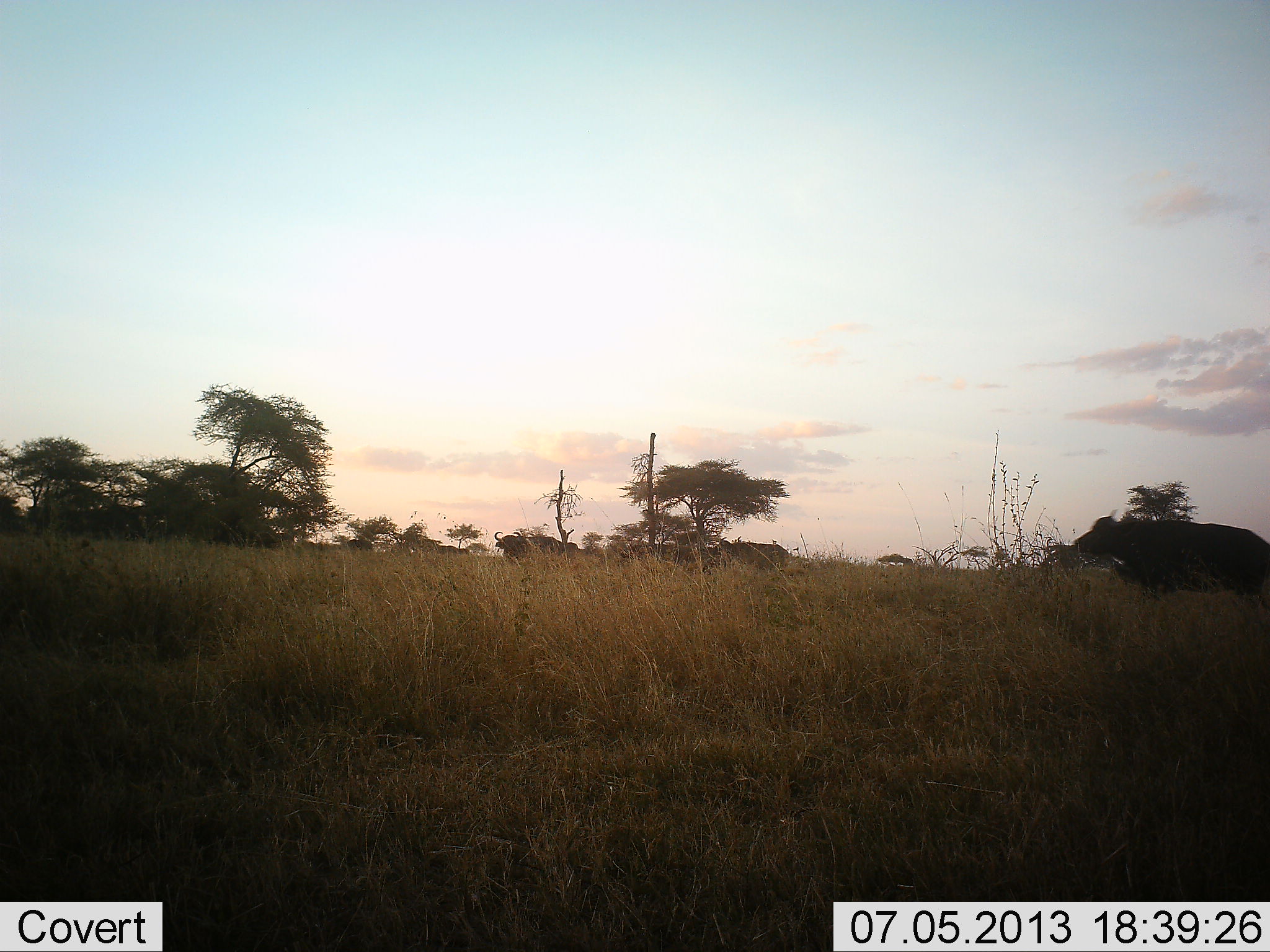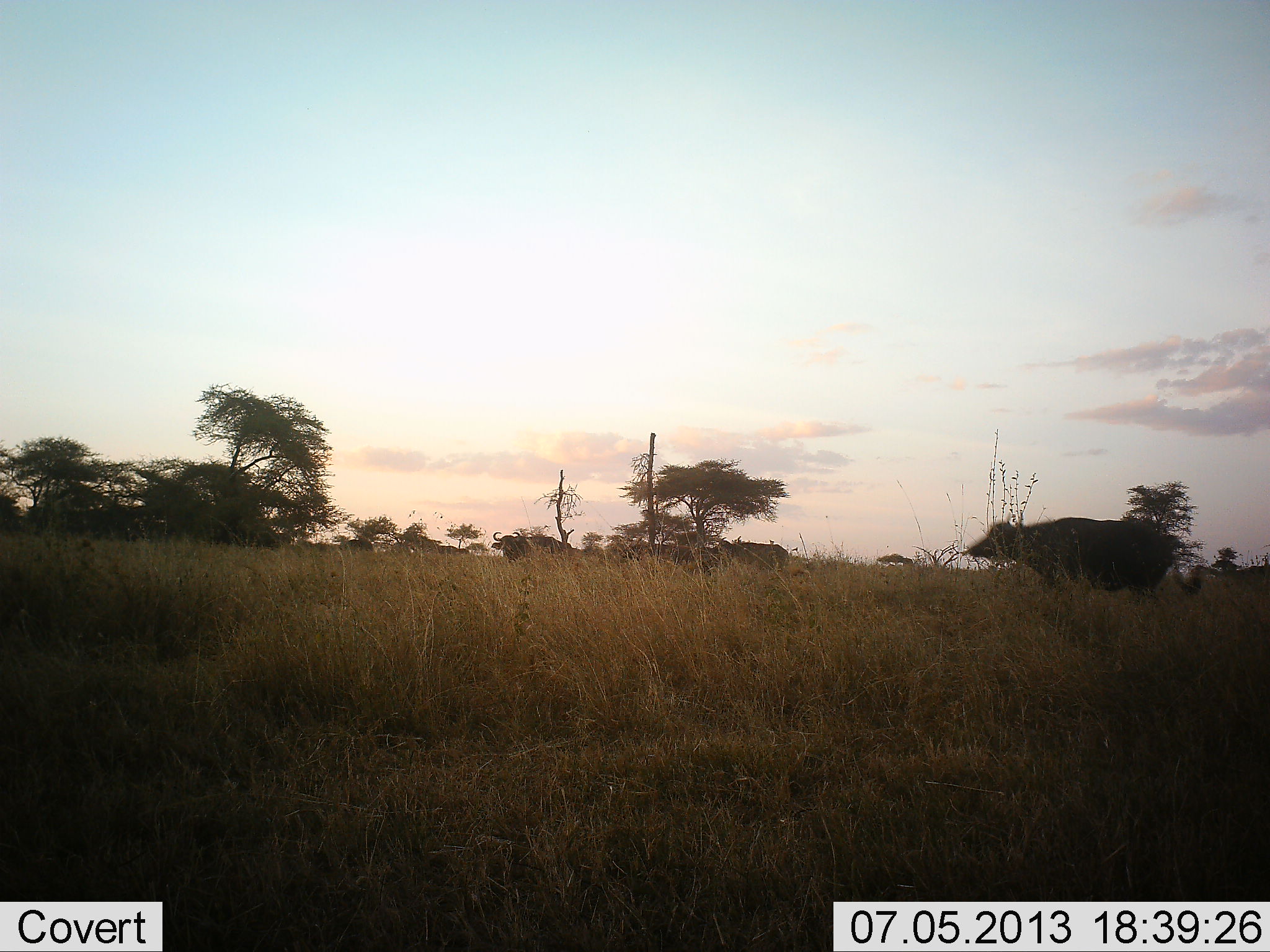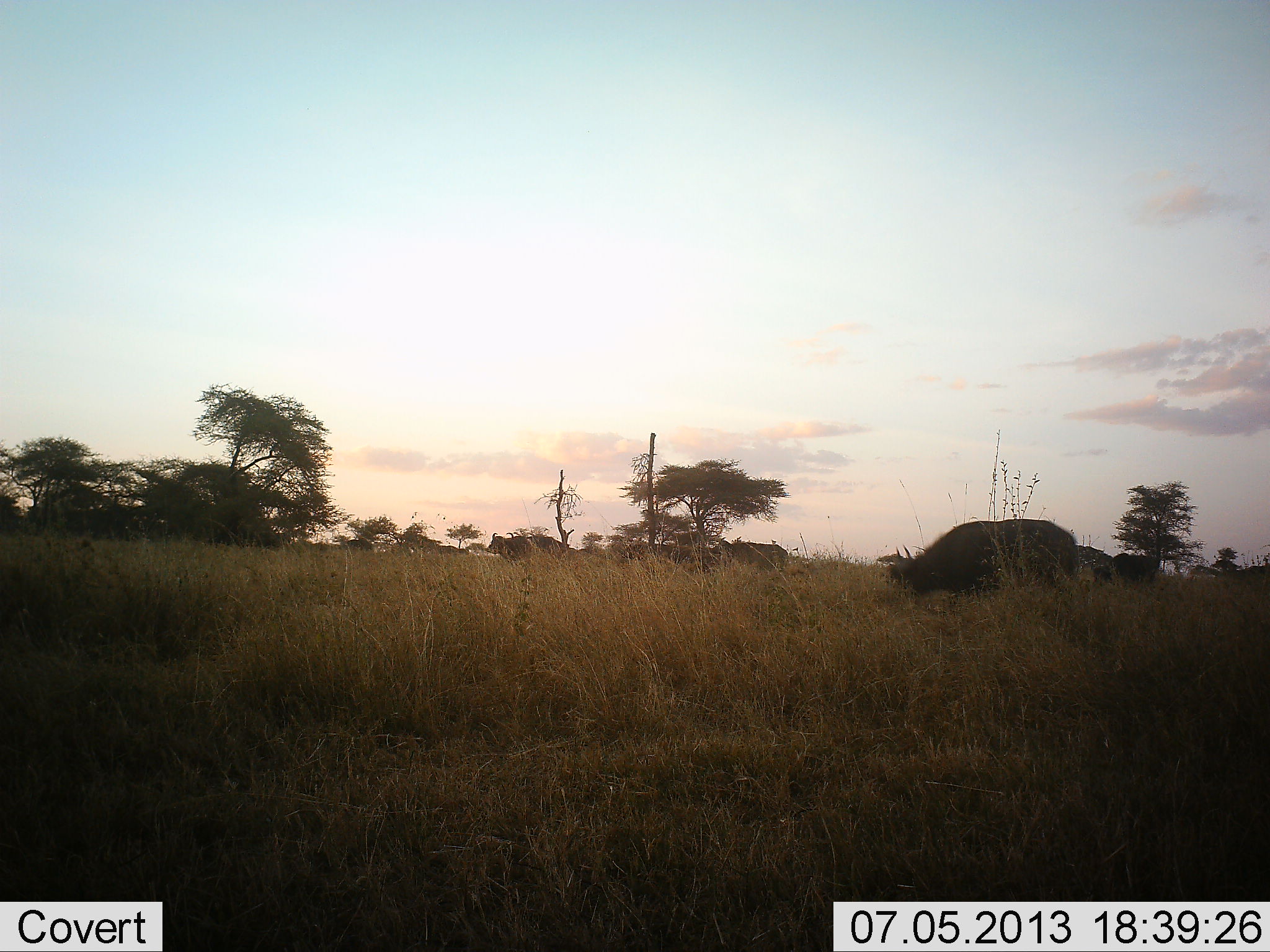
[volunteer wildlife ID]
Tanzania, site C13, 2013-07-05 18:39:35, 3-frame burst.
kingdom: Animalia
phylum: Chordata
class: Mammalia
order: Artiodactyla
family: Bovidae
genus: Syncerus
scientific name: Syncerus caffer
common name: cape buffalo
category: buffalo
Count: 4.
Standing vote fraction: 40%.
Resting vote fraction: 10%.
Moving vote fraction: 90%.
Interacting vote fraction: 0%.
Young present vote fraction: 0%.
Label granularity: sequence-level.